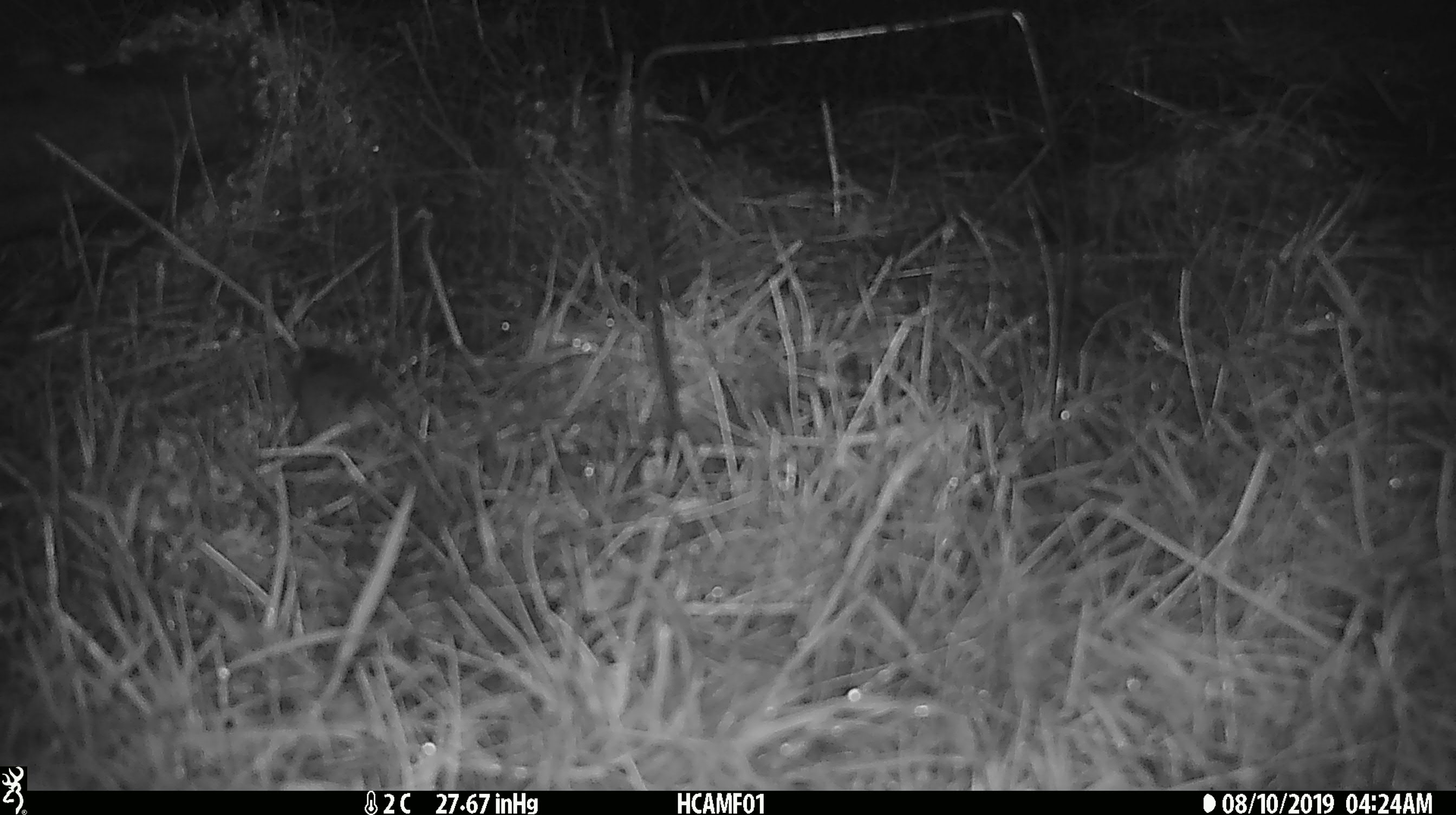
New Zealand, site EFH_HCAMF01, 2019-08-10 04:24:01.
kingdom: Animalia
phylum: Chordata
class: Mammalia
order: Rodentia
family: Muridae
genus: Mus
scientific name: Mus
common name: mouse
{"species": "mouse (Mus)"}